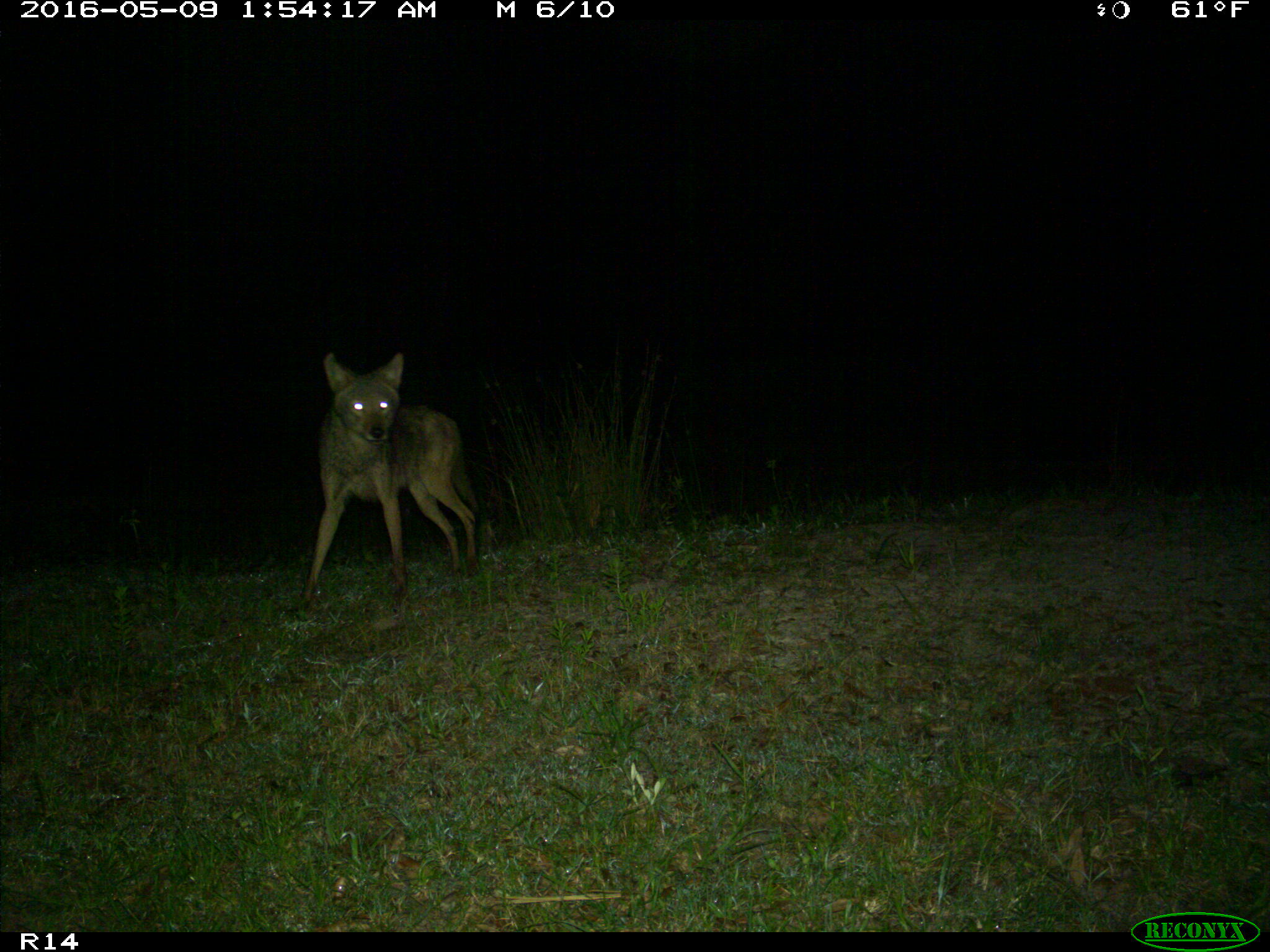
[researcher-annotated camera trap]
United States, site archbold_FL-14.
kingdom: Animalia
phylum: Chordata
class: Mammalia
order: Carnivora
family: Canidae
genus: Canis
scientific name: Canis latrans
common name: coyote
Canis latrans (coyote).